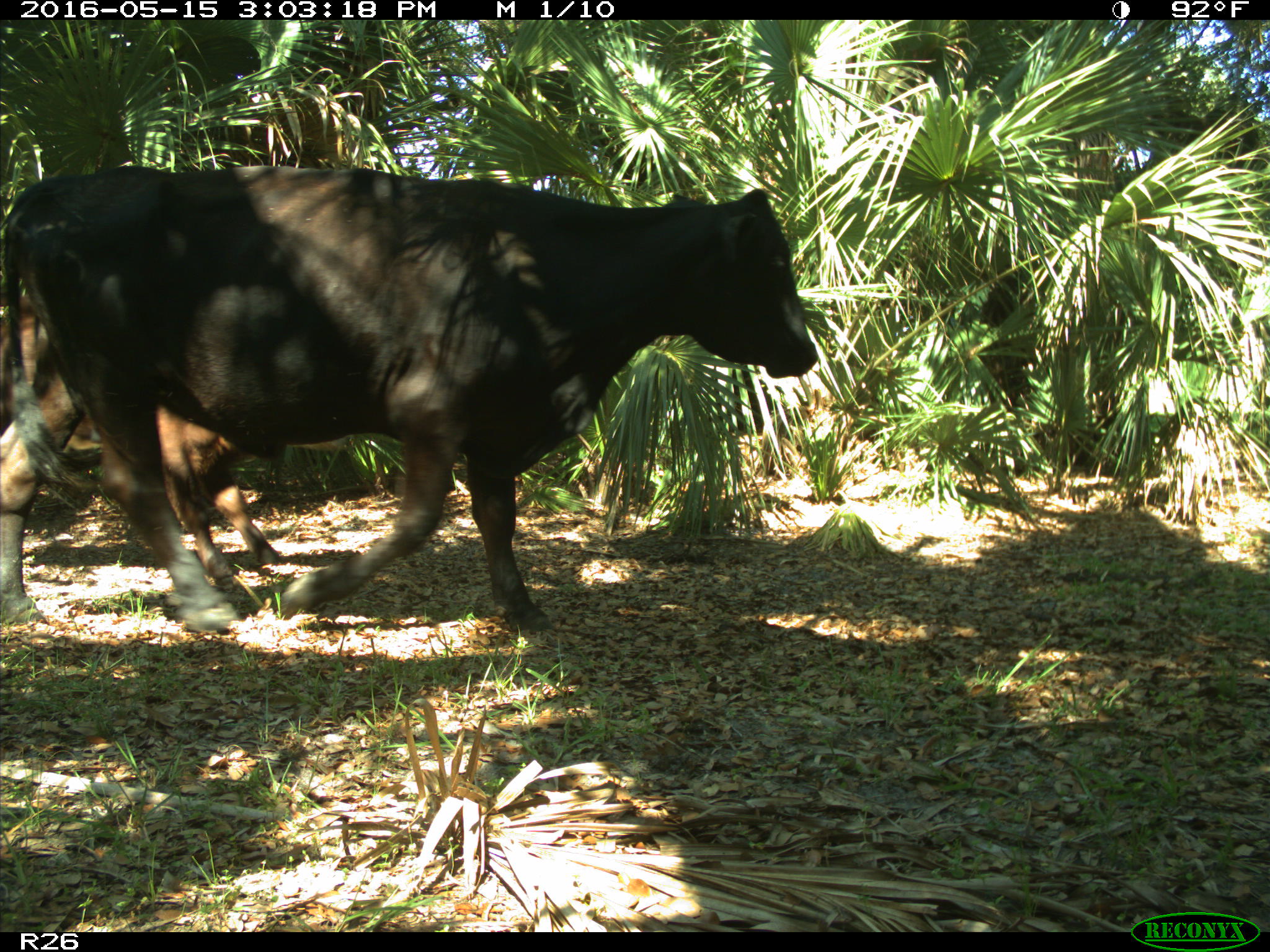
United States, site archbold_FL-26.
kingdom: Animalia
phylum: Chordata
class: Mammalia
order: Artiodactyla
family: Bovidae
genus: Bos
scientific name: Bos taurus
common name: domestic cow